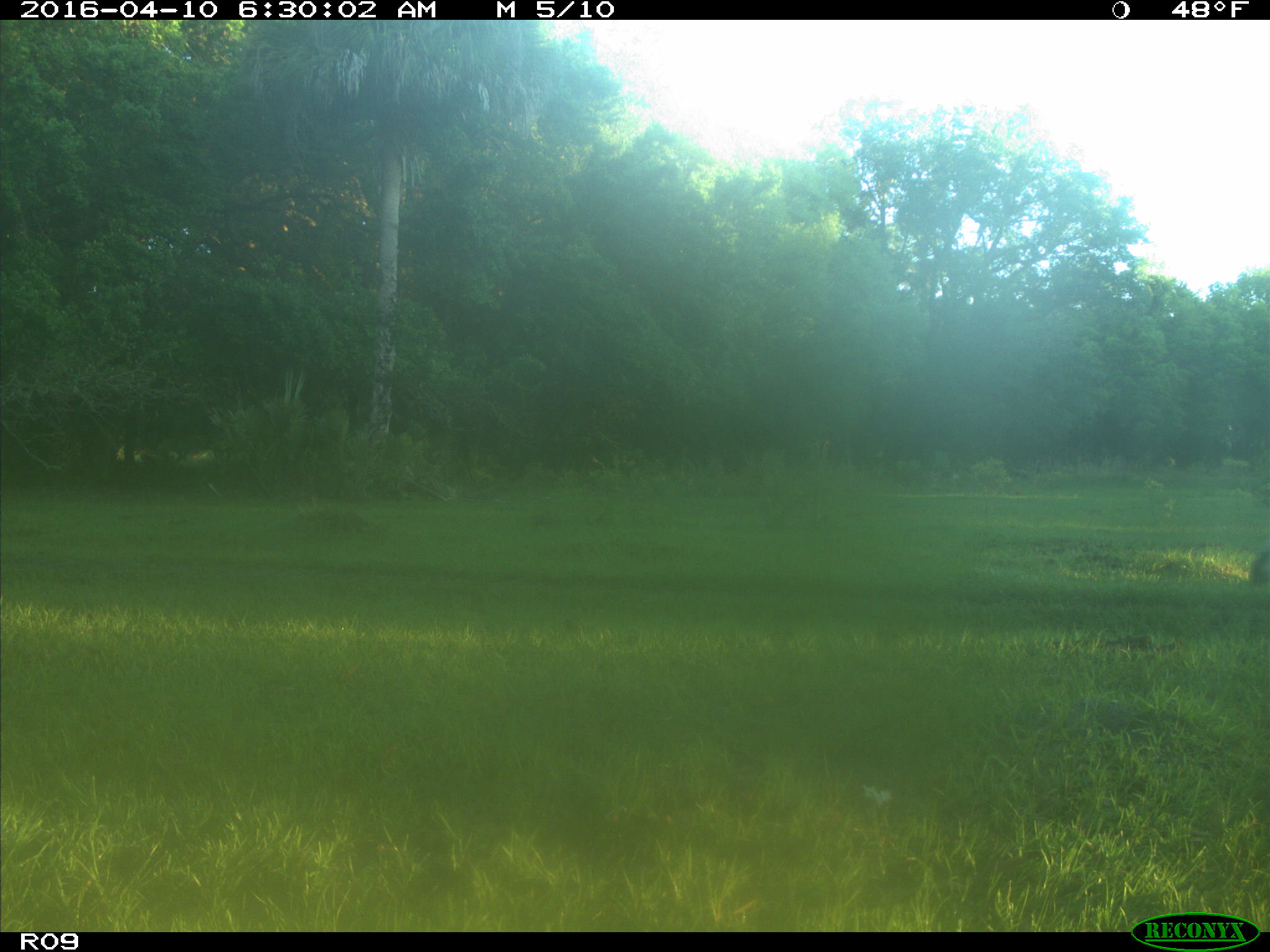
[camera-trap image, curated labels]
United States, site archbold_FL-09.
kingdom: Animalia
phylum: Chordata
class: Mammalia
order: Artiodactyla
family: Bovidae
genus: Bos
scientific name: Bos taurus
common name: domestic cow